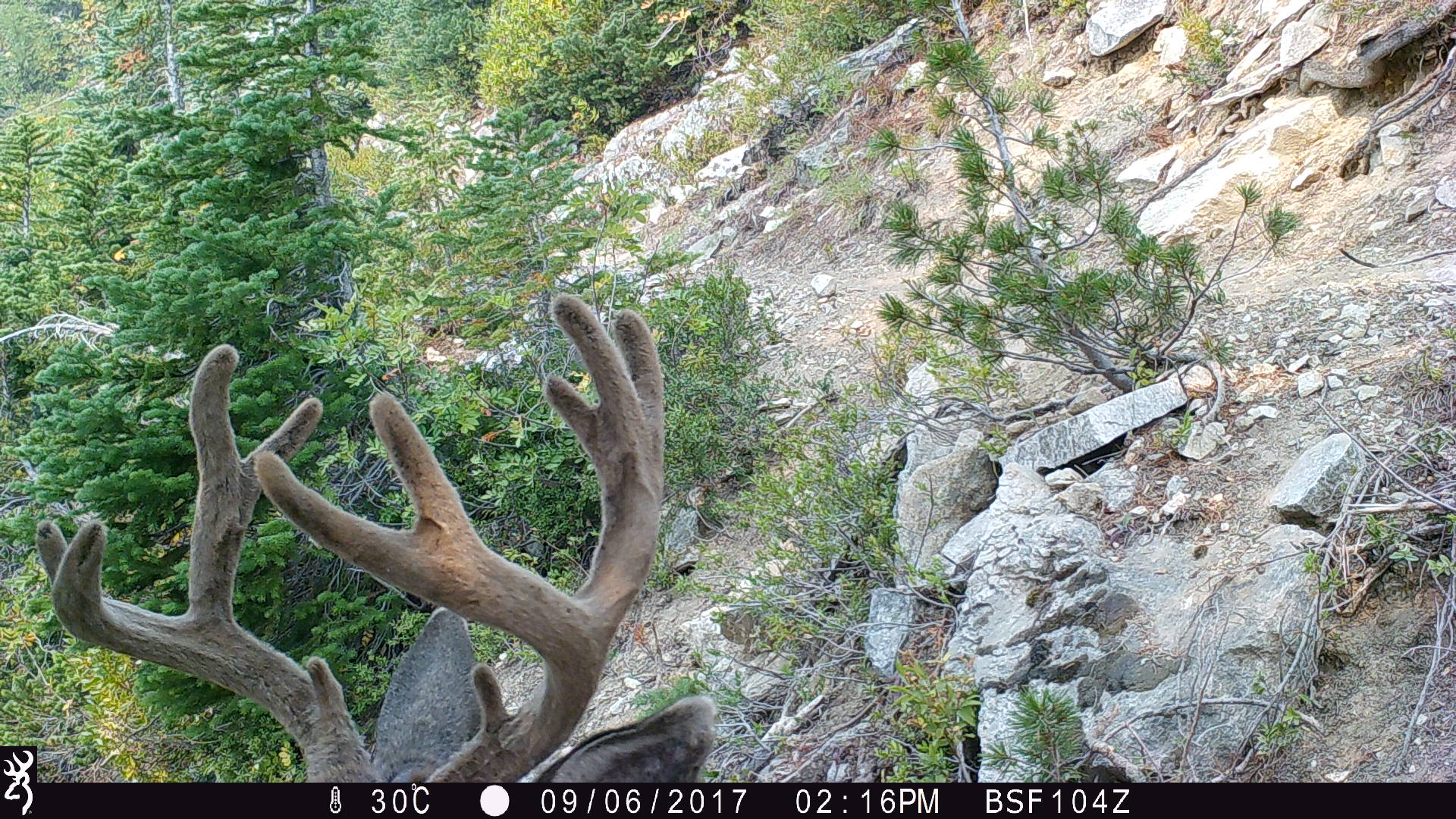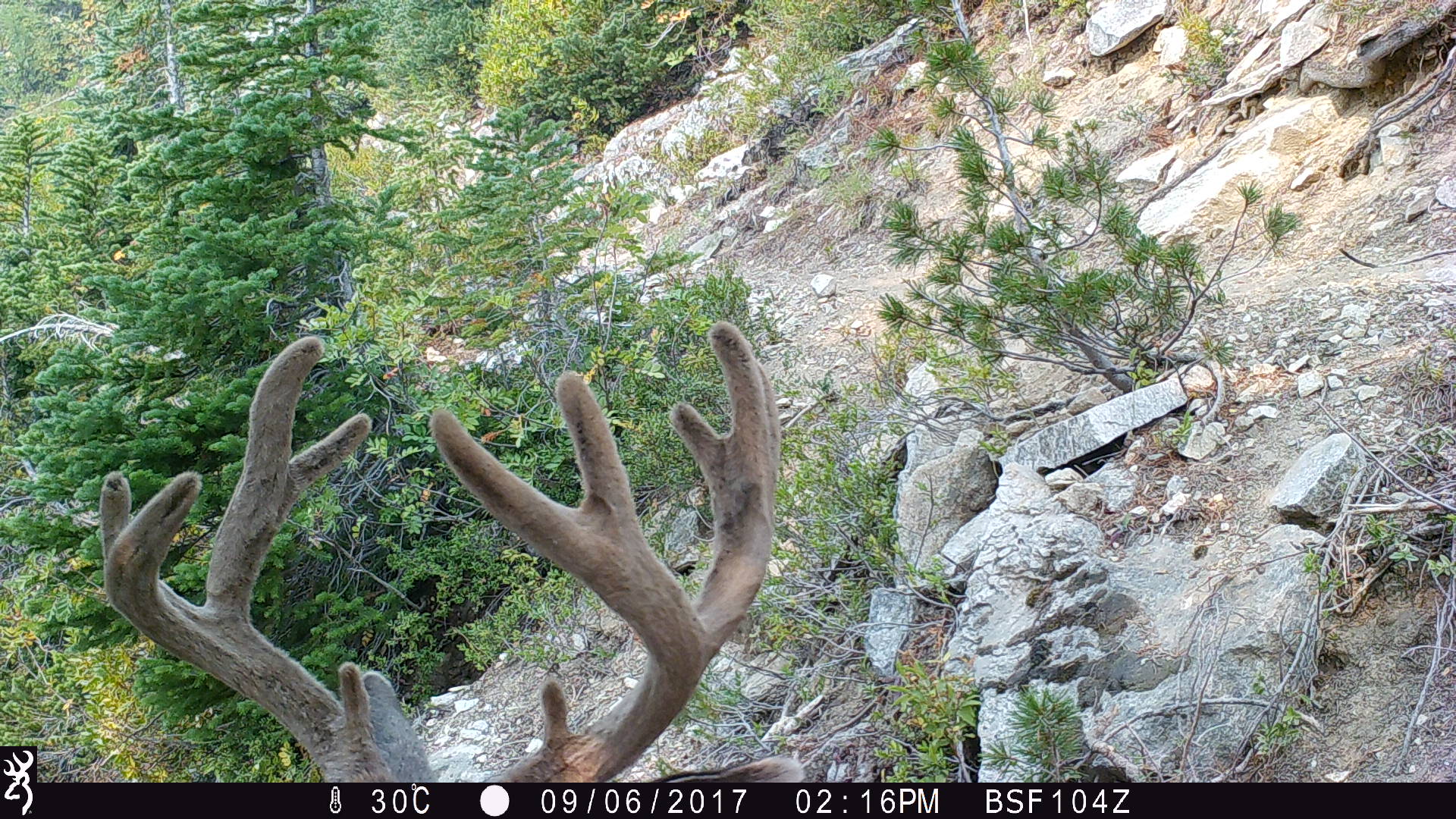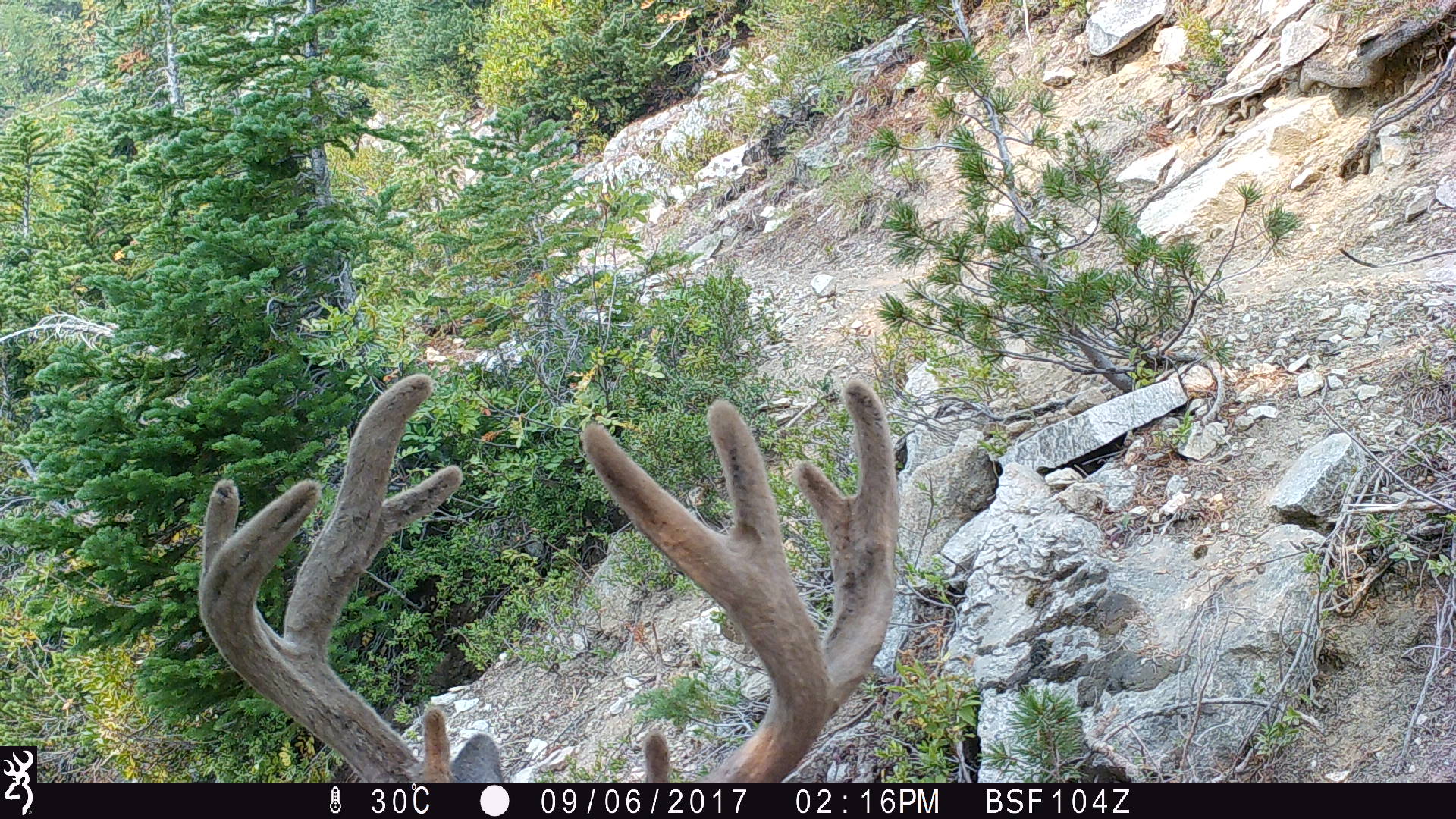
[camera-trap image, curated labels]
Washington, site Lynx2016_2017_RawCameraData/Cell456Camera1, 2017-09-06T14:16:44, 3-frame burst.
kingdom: Animalia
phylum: Chordata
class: Mammalia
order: Artiodactyla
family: Cervidae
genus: Odocoileus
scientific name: Odocoileus hemionus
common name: mule deer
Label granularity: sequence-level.